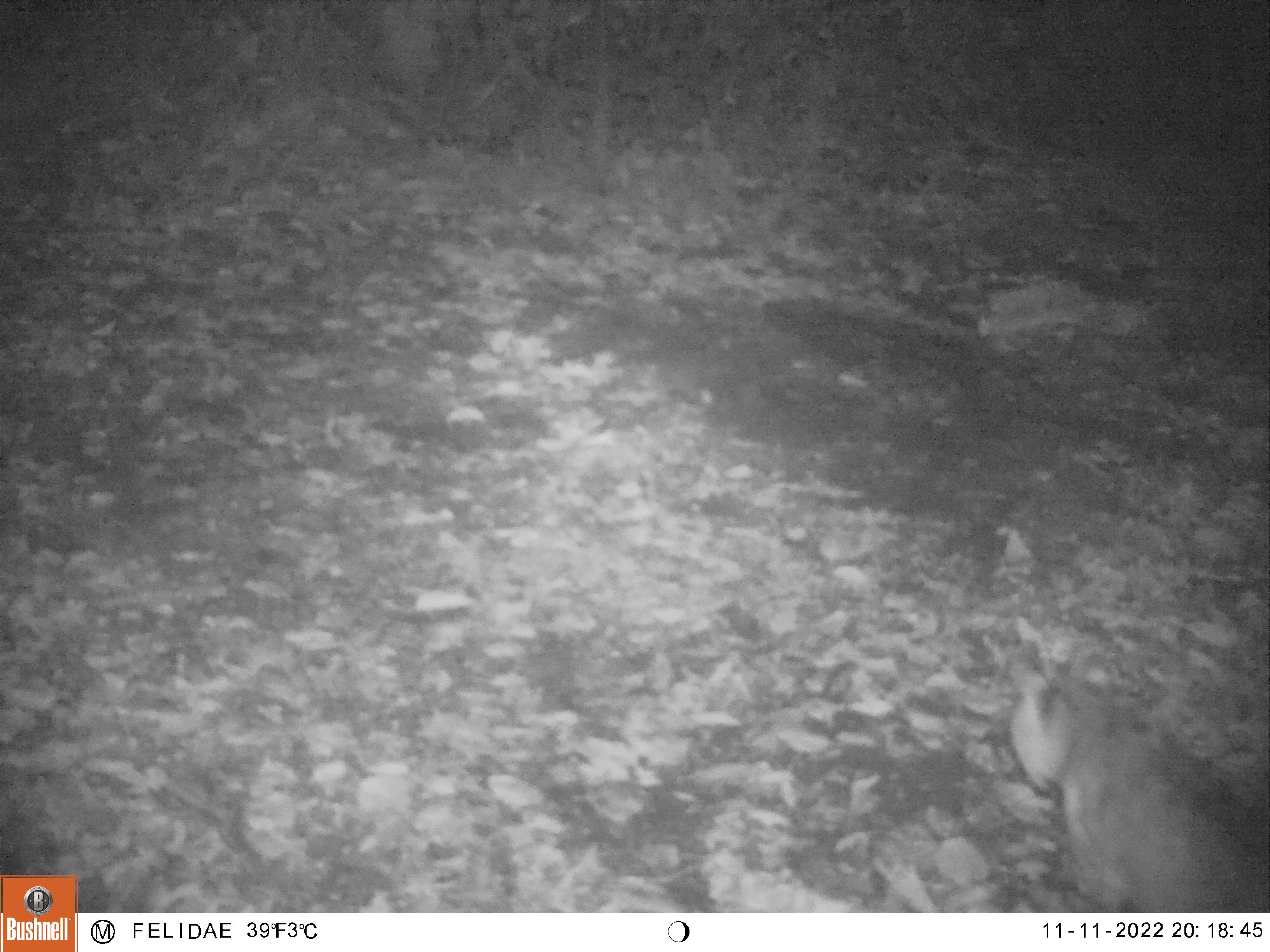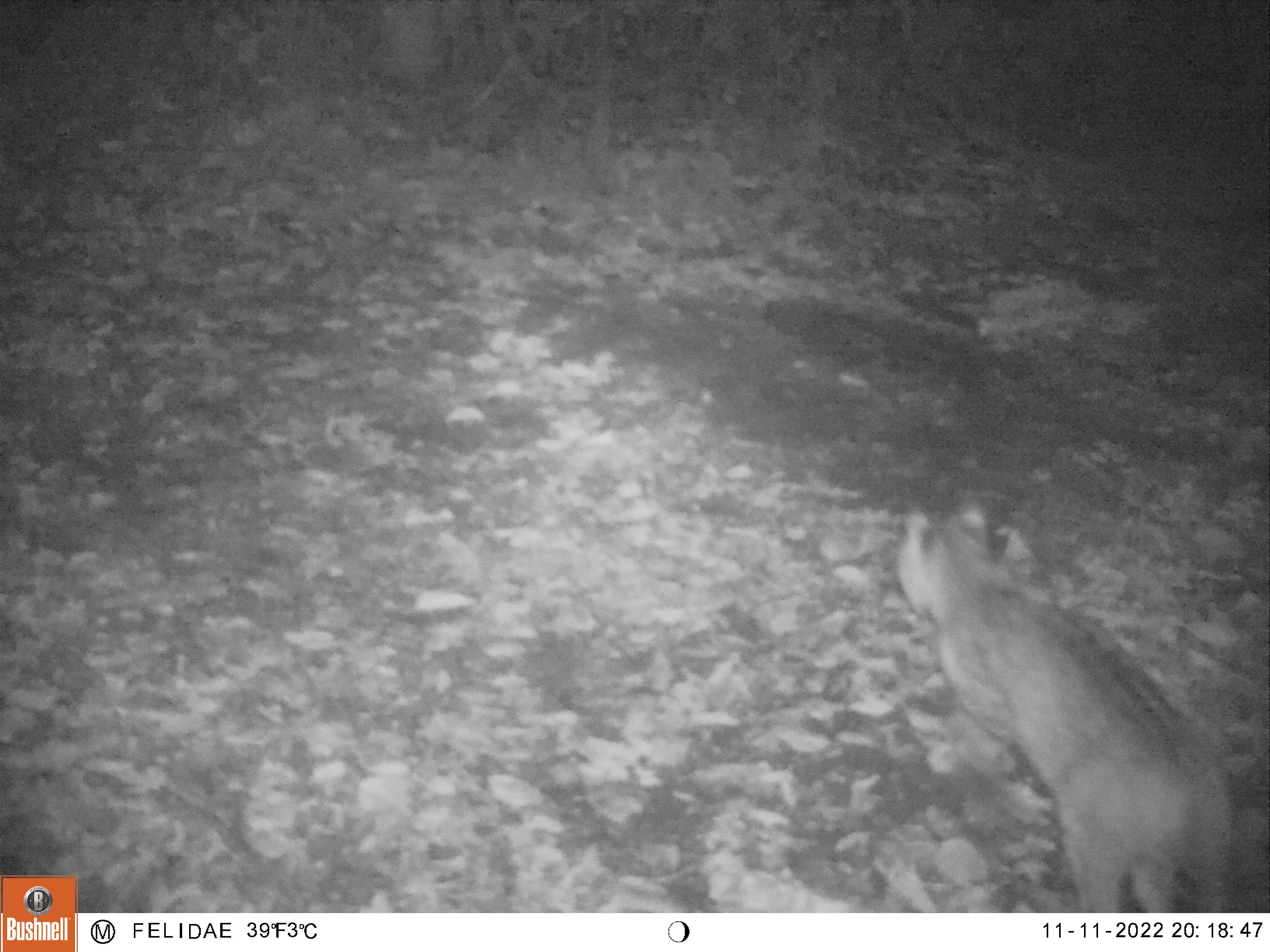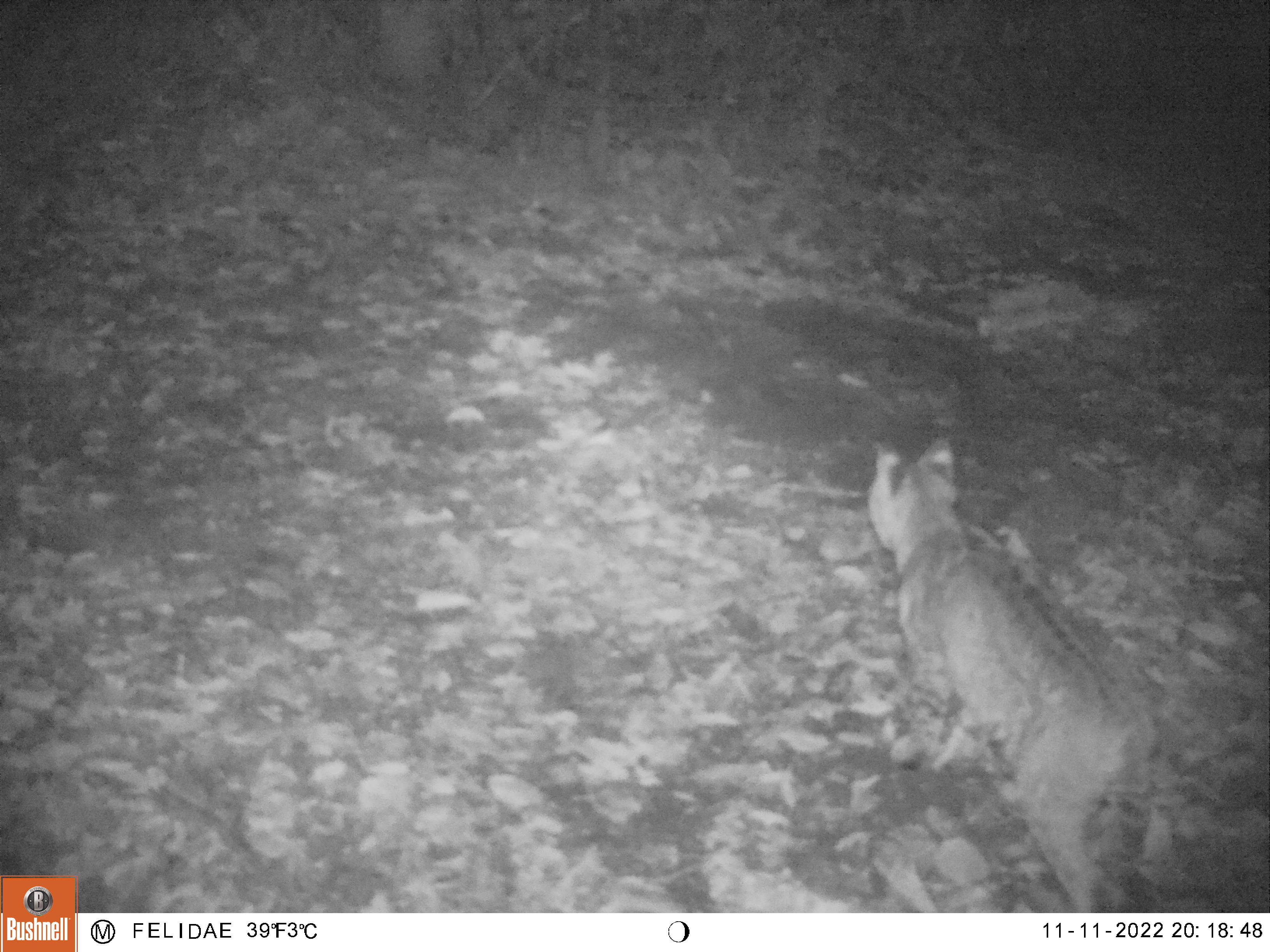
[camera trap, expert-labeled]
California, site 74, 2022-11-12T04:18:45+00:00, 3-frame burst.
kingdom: Animalia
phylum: Chordata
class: Mammalia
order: Carnivora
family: Felidae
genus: Lynx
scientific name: Lynx rufus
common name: bobcat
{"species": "bobcat (Lynx rufus)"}